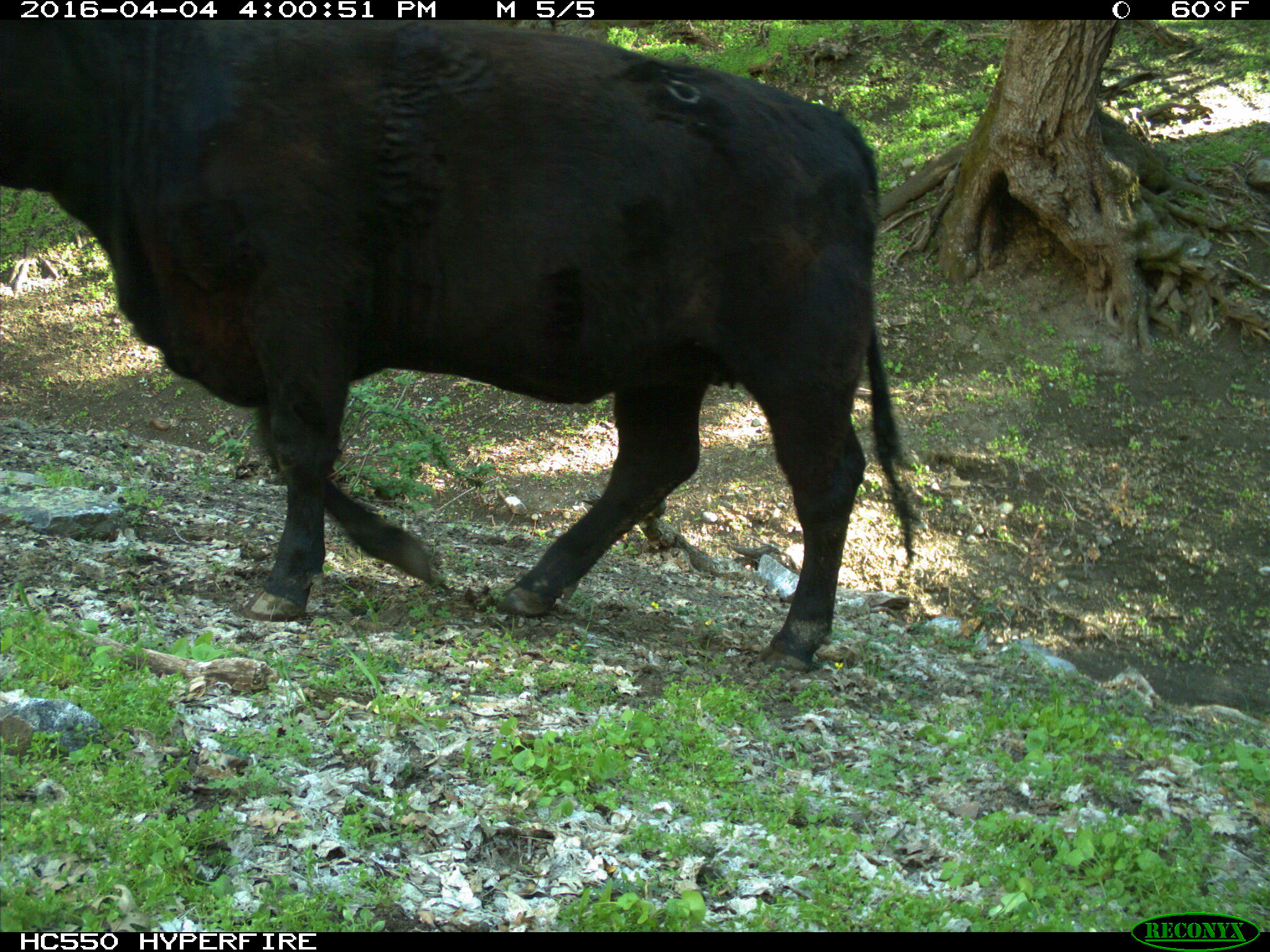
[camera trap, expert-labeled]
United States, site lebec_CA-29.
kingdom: Animalia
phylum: Chordata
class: Mammalia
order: Artiodactyla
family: Bovidae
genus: Bos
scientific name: Bos taurus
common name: domestic cow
Bos taurus (domestic cow).